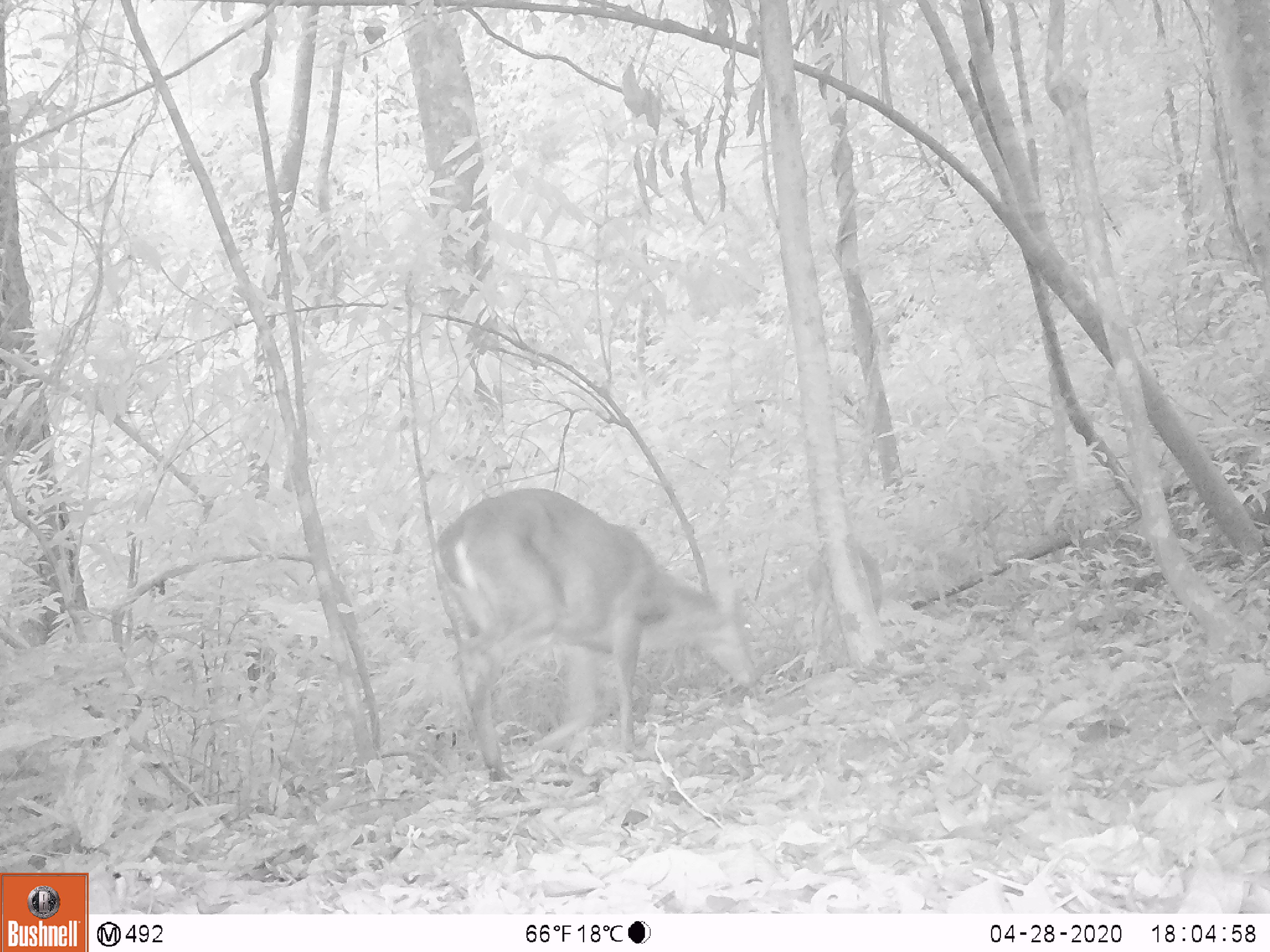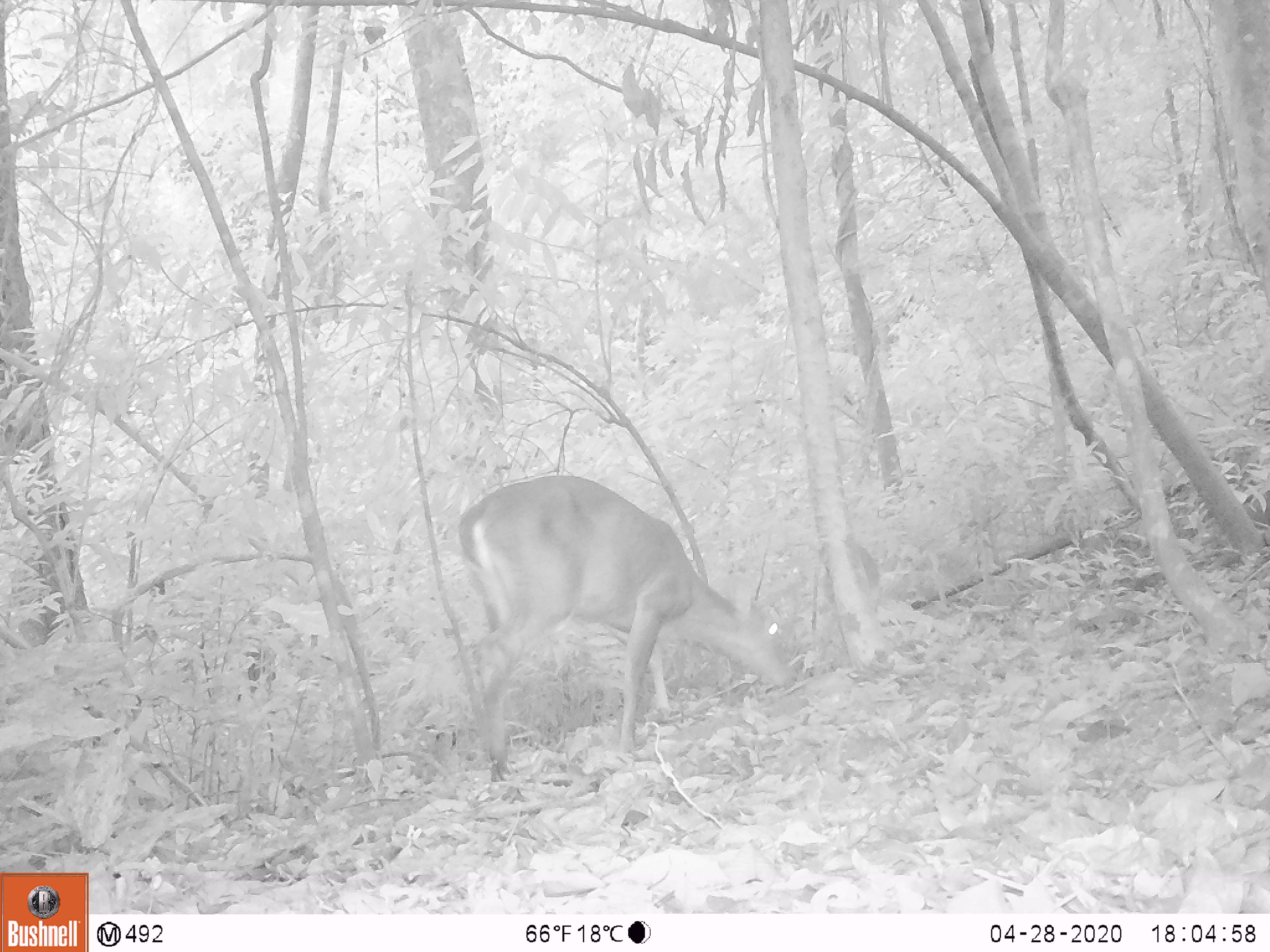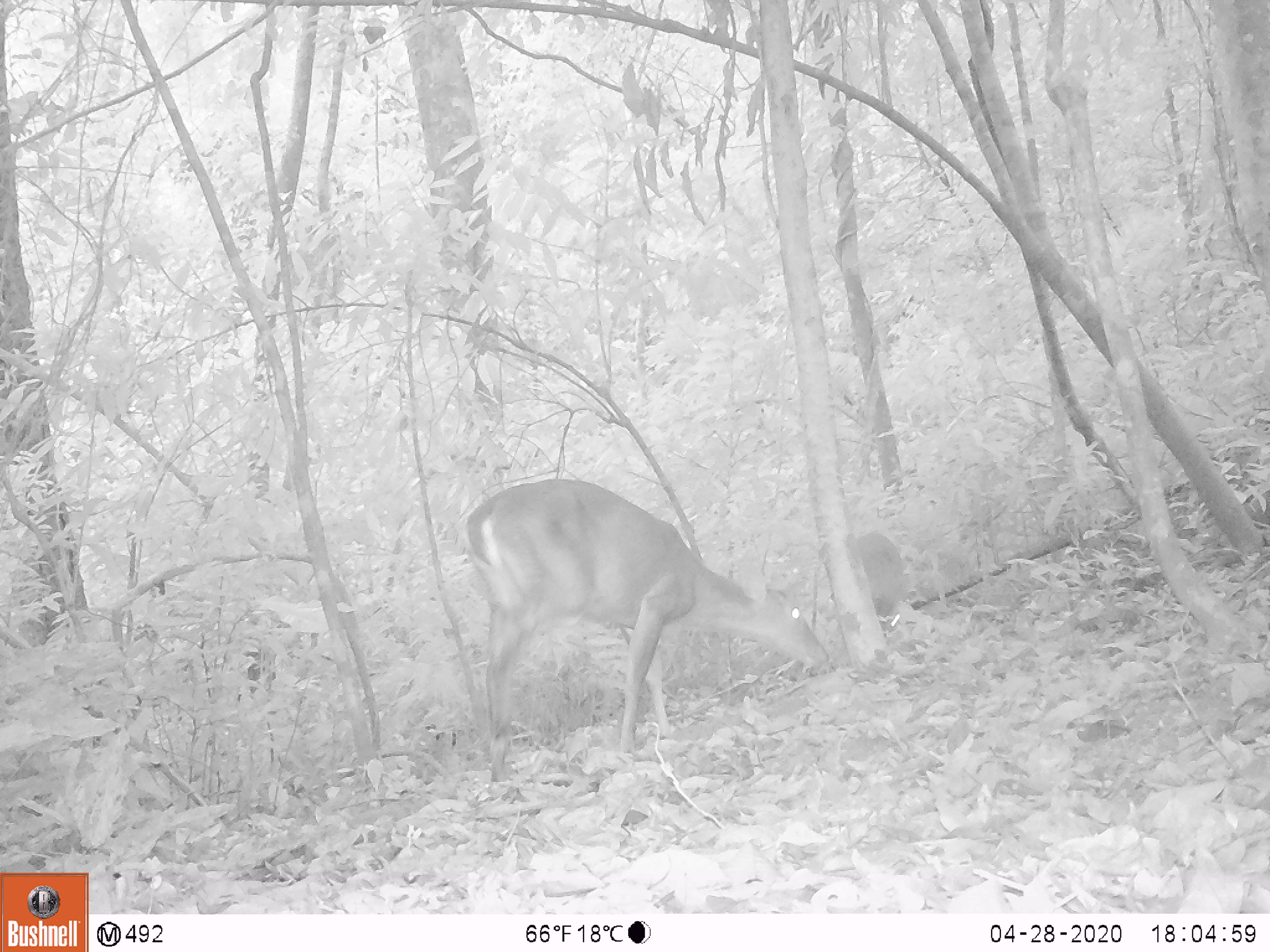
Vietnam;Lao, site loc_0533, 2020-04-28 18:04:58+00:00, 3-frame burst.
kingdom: Animalia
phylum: Chordata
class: Mammalia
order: Artiodactyla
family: Cervidae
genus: Muntiacus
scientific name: Muntiacus vuquangensis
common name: large-antlered muntjac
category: large antlered muntjac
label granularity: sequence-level